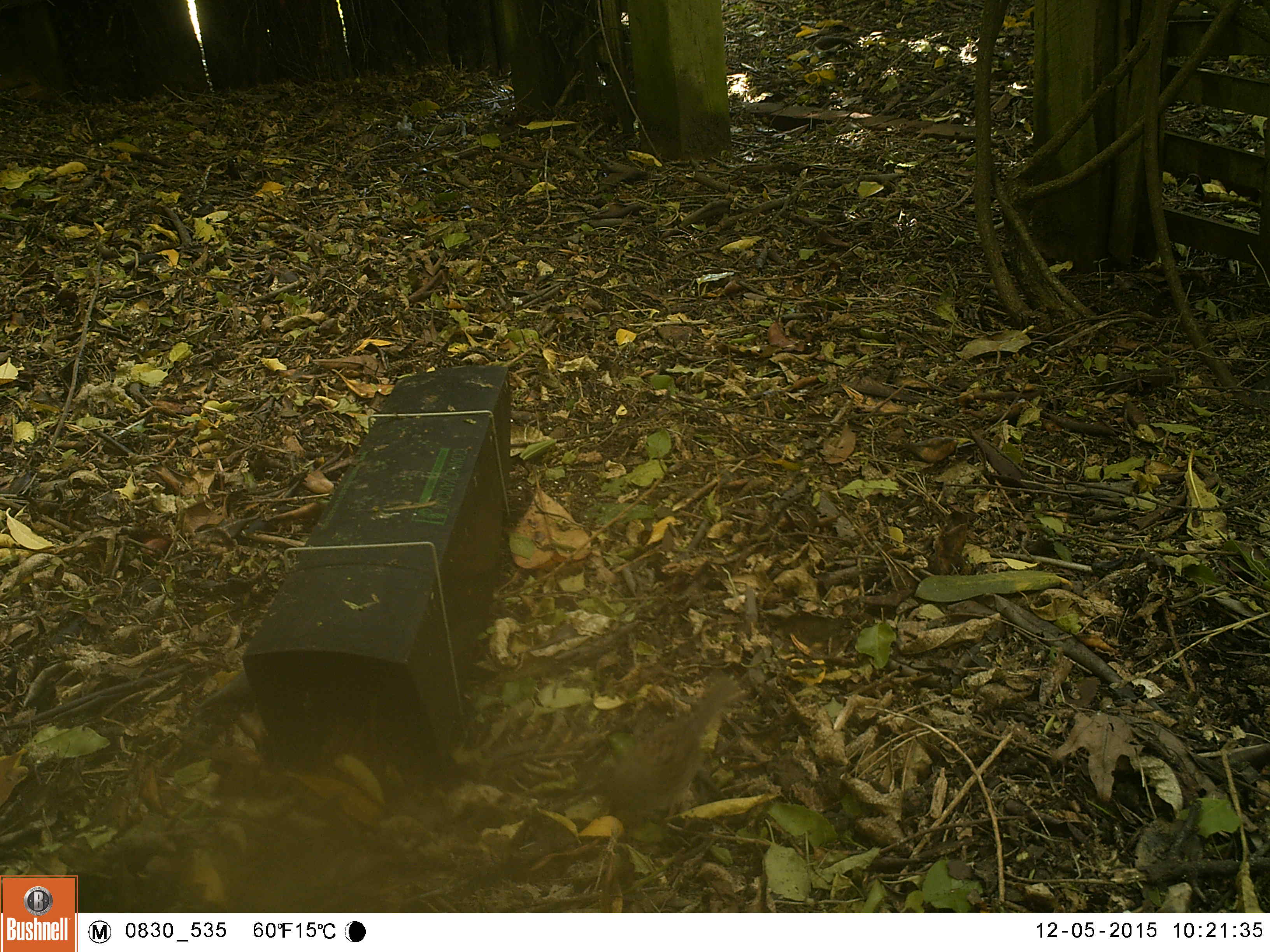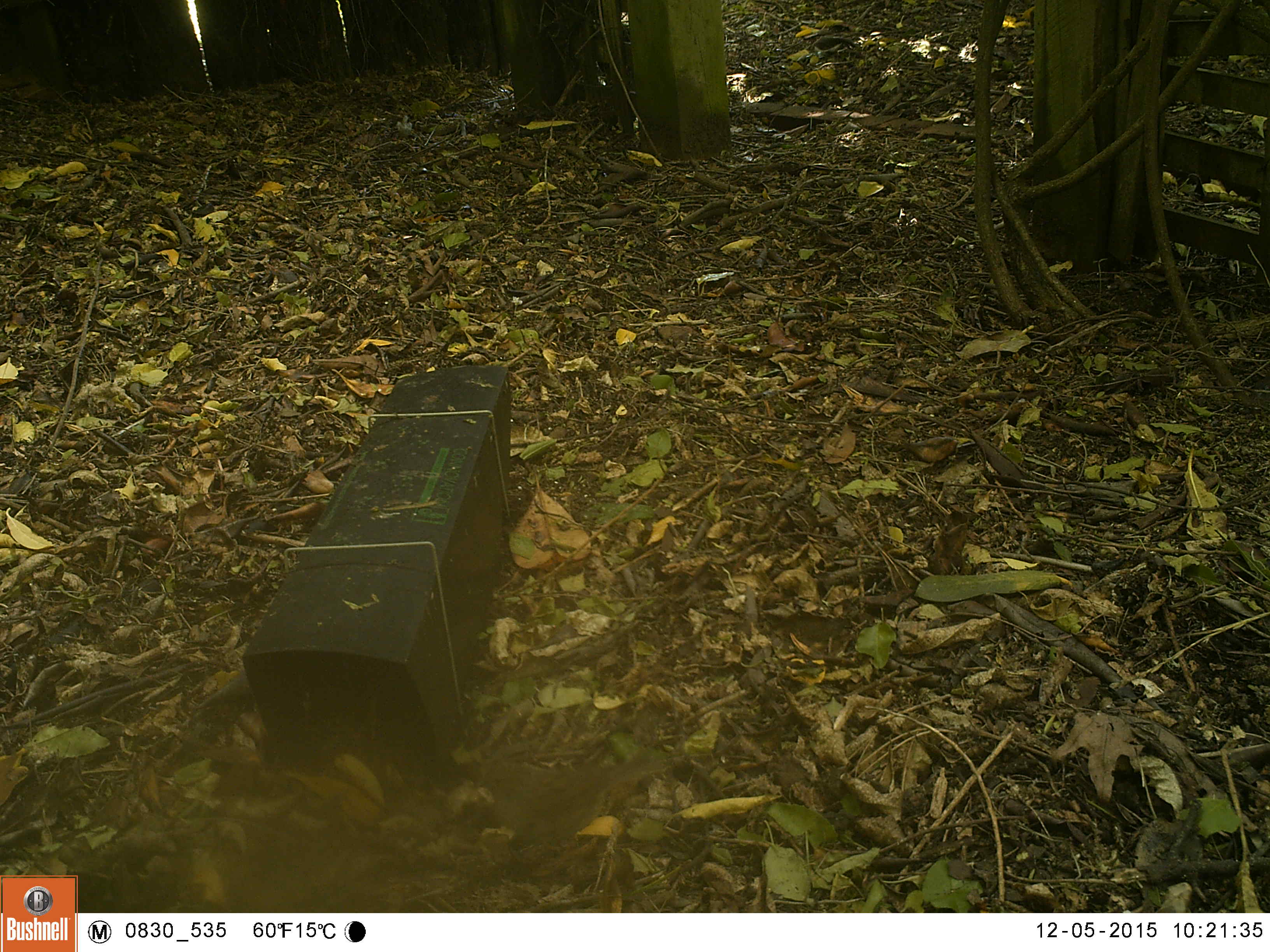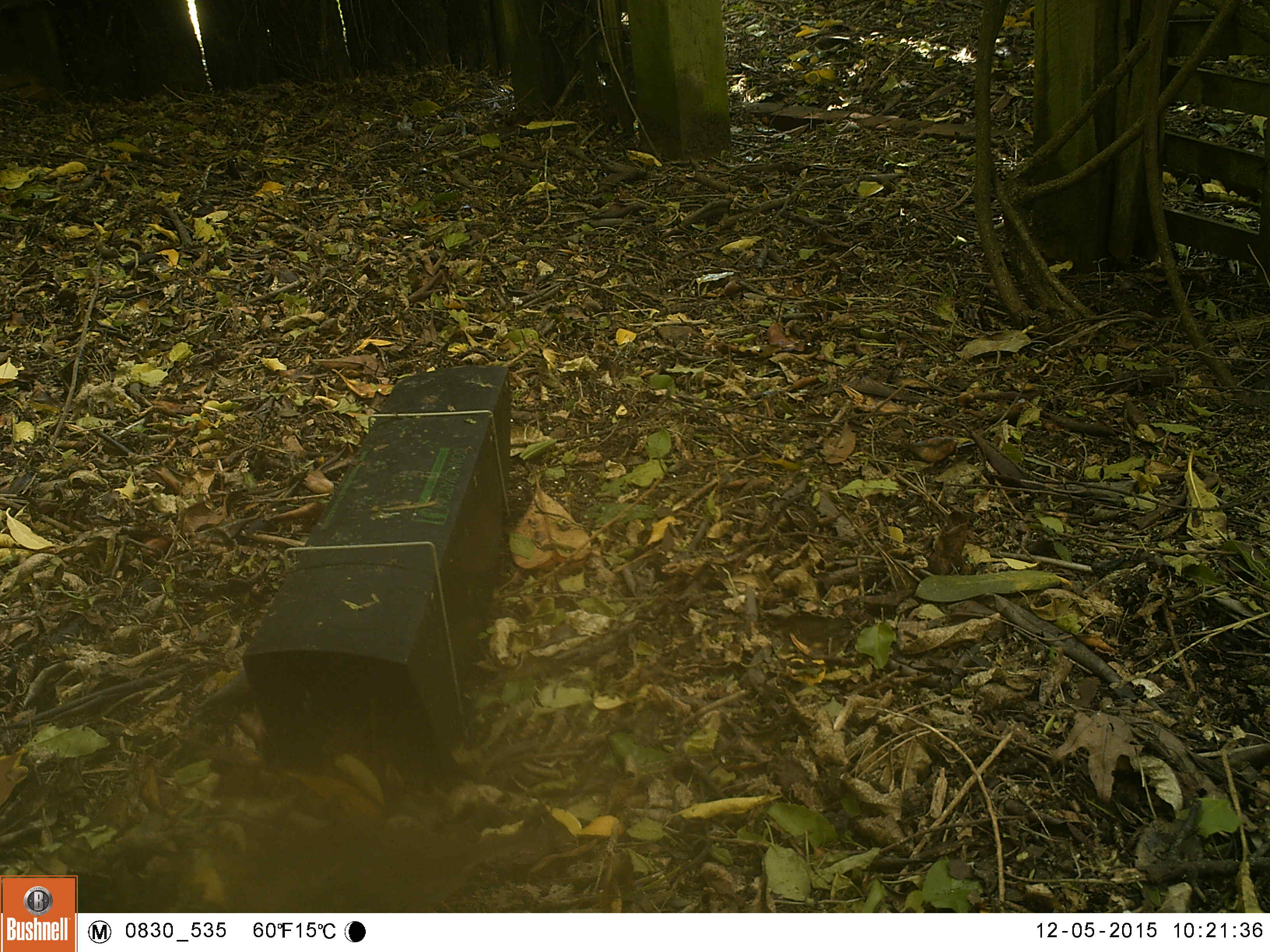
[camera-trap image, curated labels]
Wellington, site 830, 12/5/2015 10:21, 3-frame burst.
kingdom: Animalia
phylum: Chordata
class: Aves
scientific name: Aves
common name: bird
Bird (Aves).